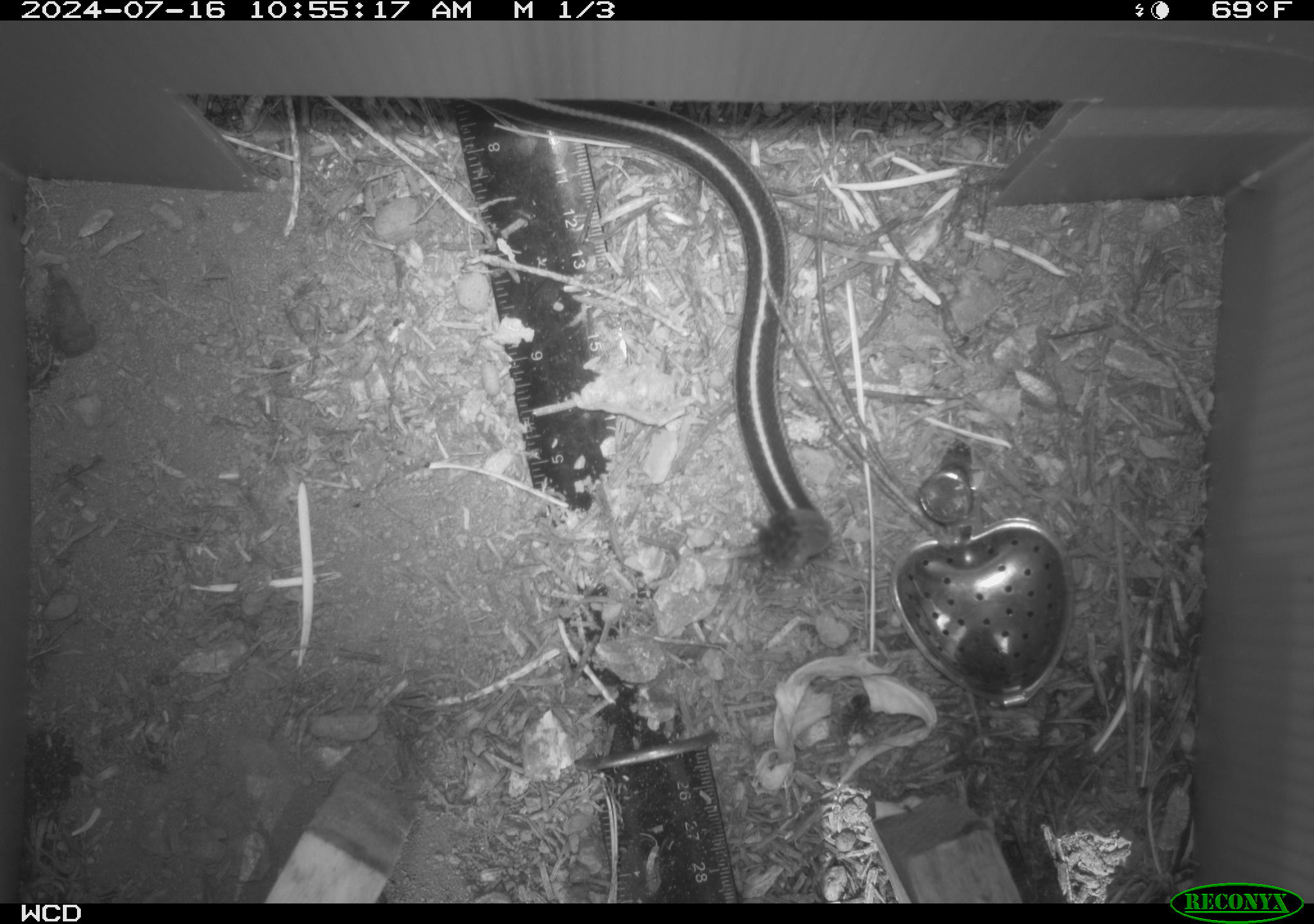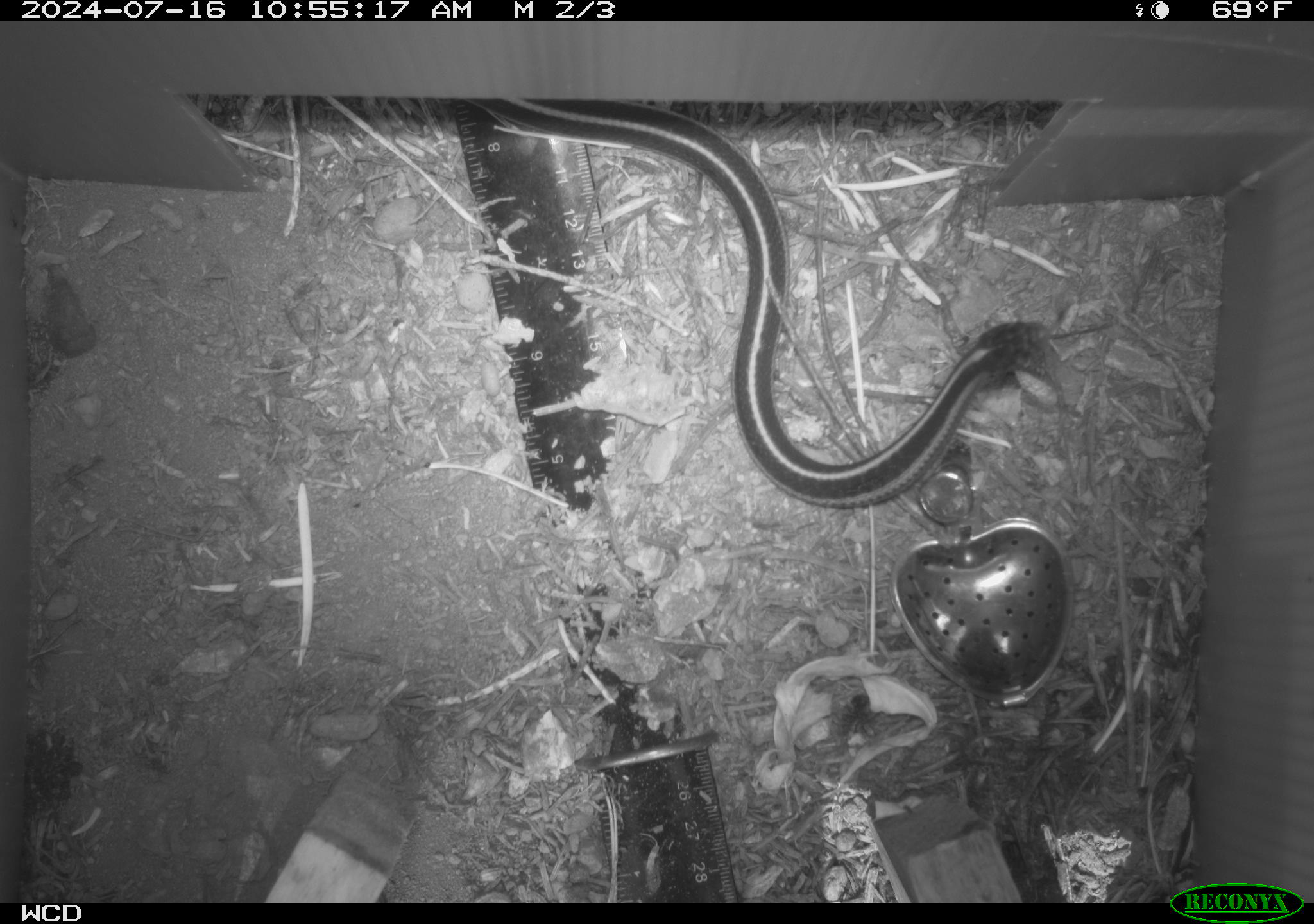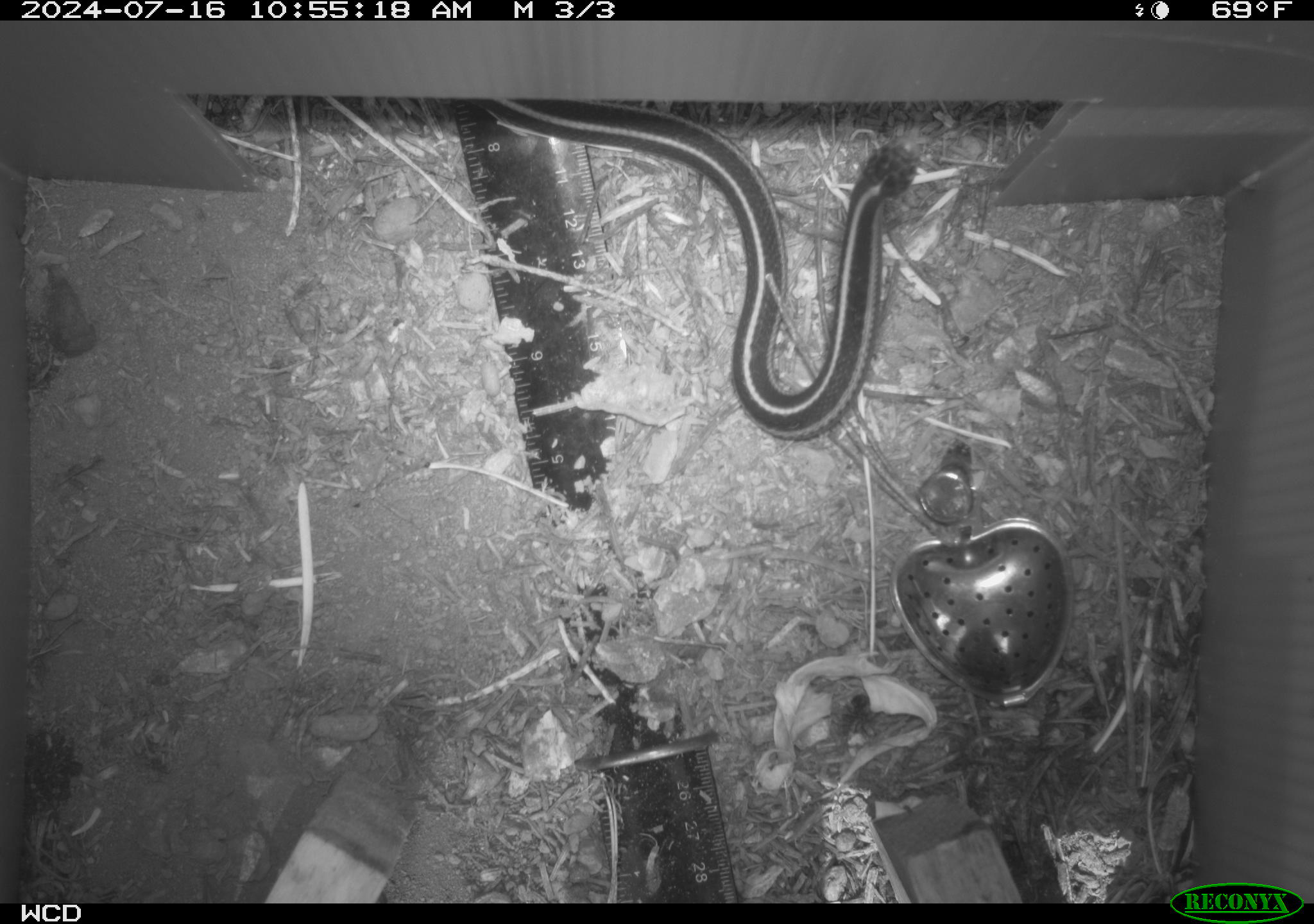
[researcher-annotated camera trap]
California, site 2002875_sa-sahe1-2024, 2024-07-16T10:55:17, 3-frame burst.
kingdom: Animalia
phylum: Chordata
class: Reptilia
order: Squamata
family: Colubridae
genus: Thamnophis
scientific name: Thamnophis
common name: american gartersnakes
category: thamnophis species